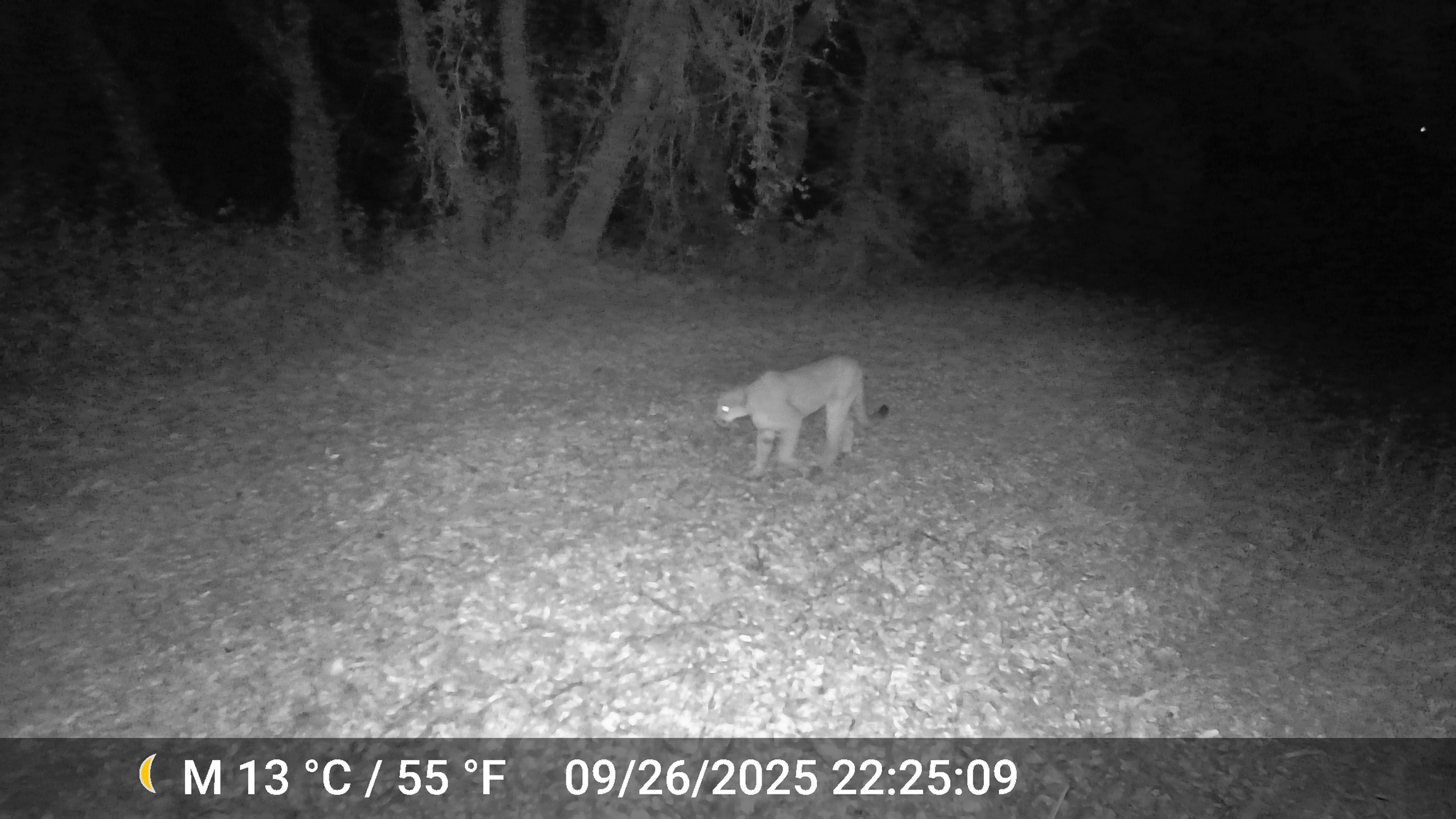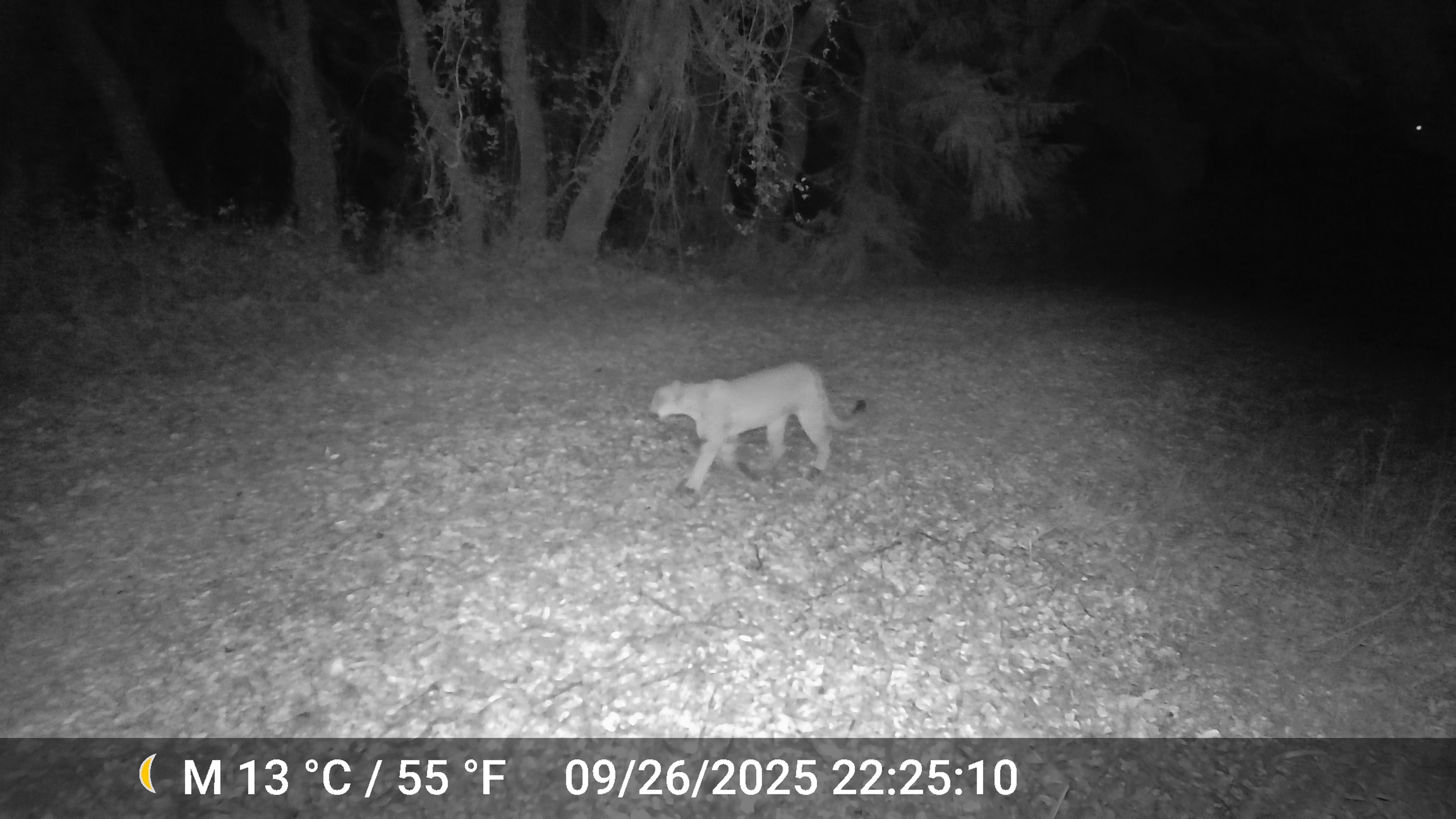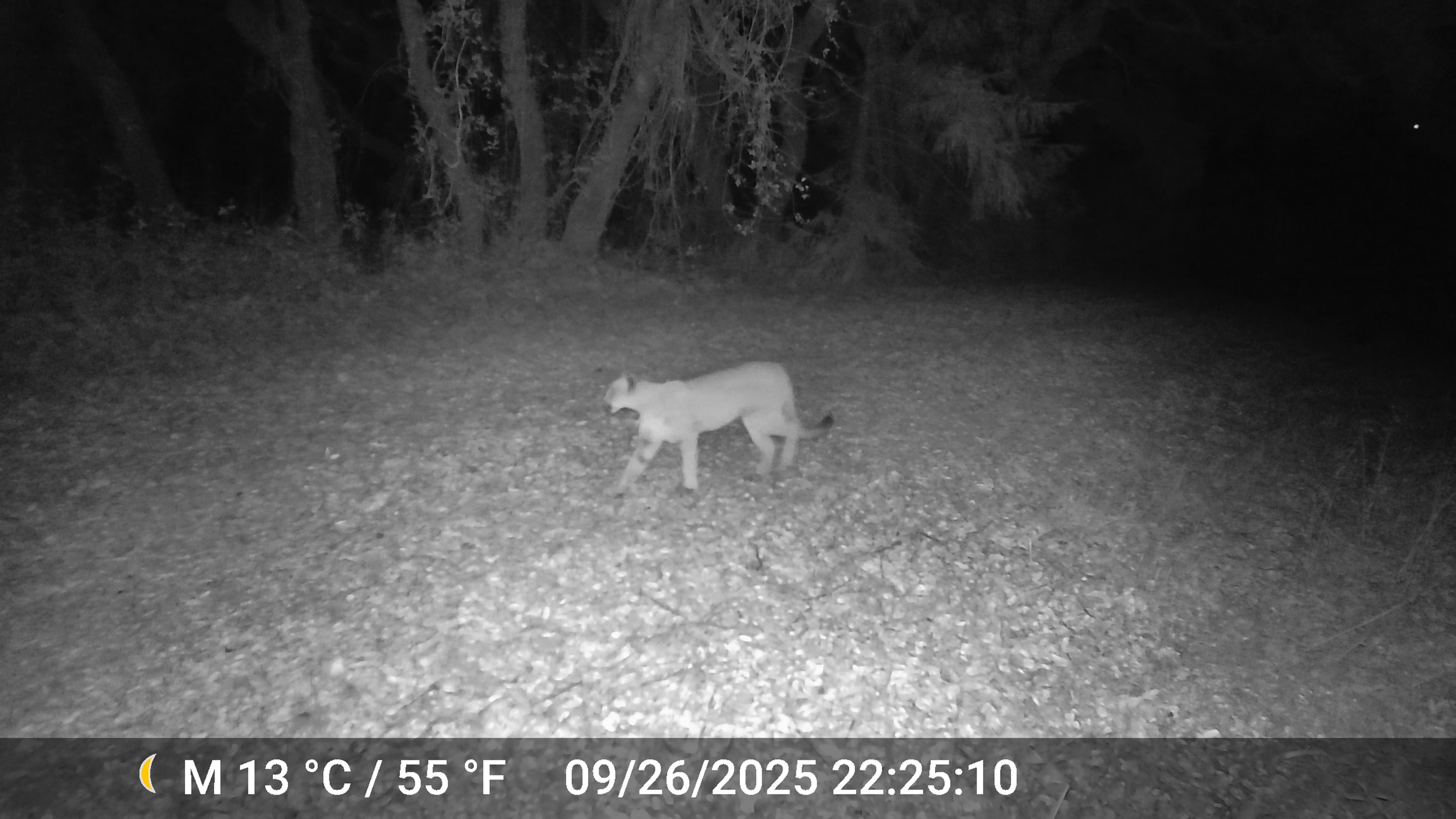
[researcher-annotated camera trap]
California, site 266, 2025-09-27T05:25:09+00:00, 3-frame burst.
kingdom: Animalia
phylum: Chordata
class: Mammalia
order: Carnivora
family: Felidae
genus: Puma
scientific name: Puma concolor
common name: puma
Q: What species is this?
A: Puma (Puma concolor).